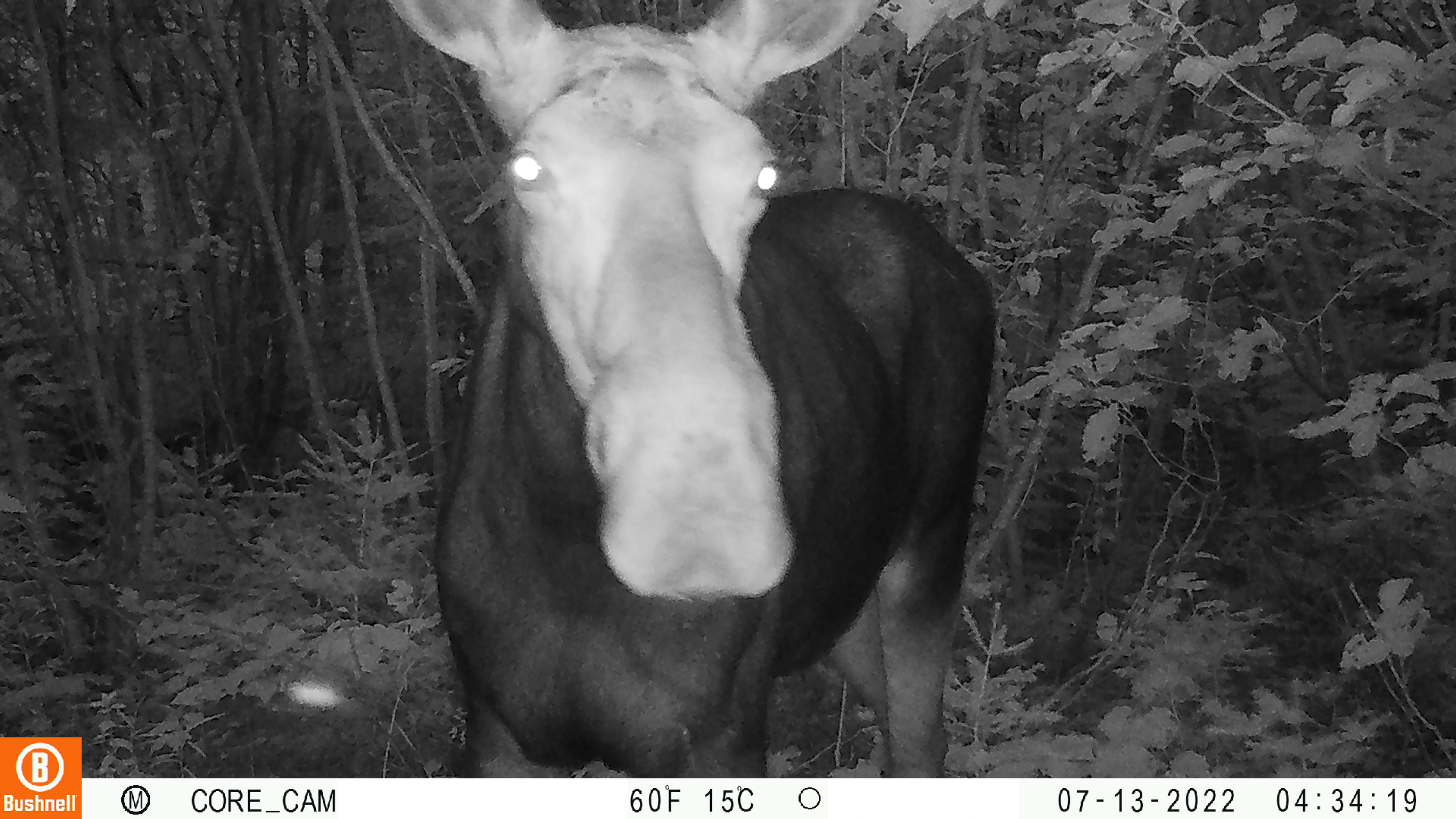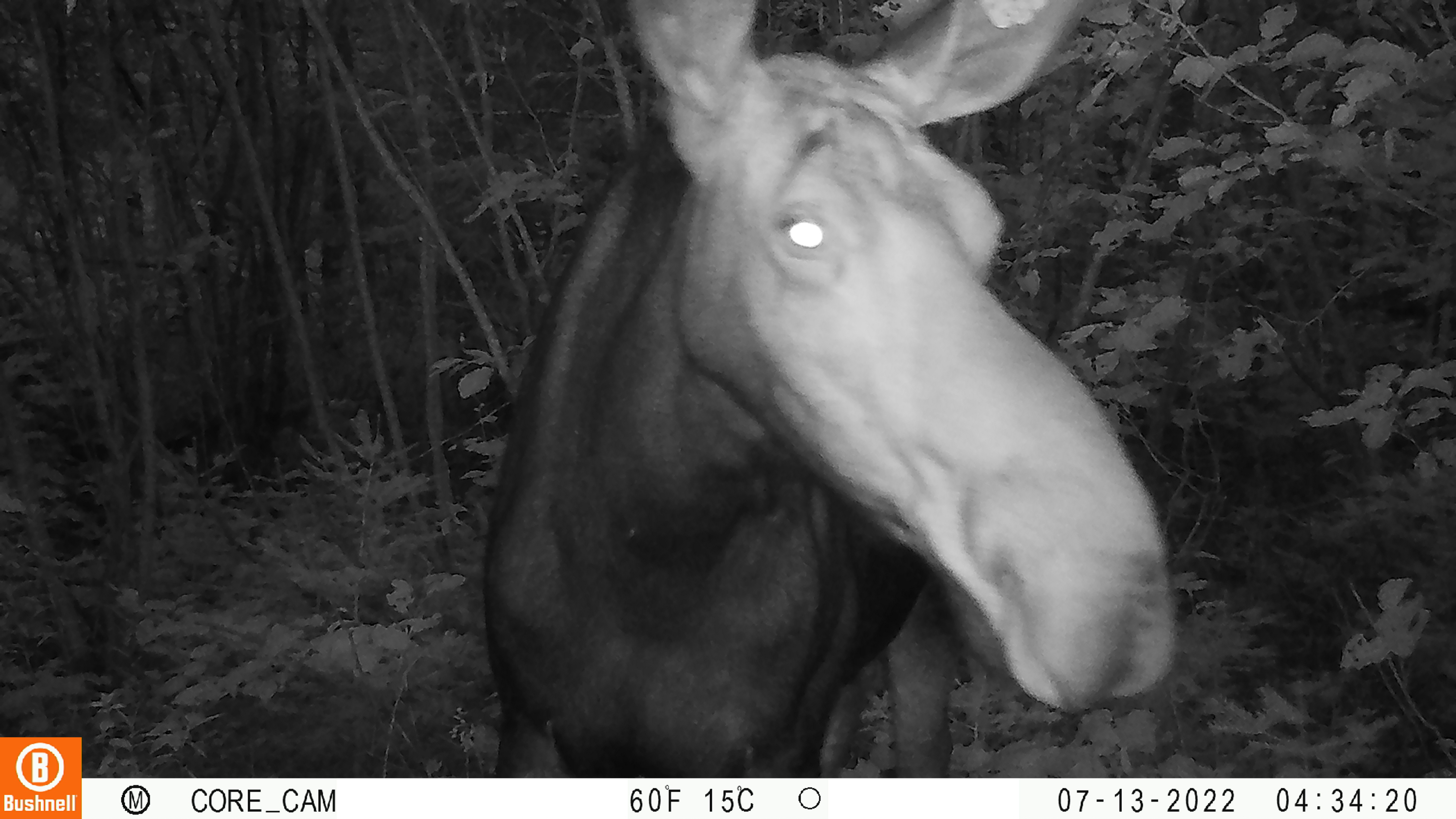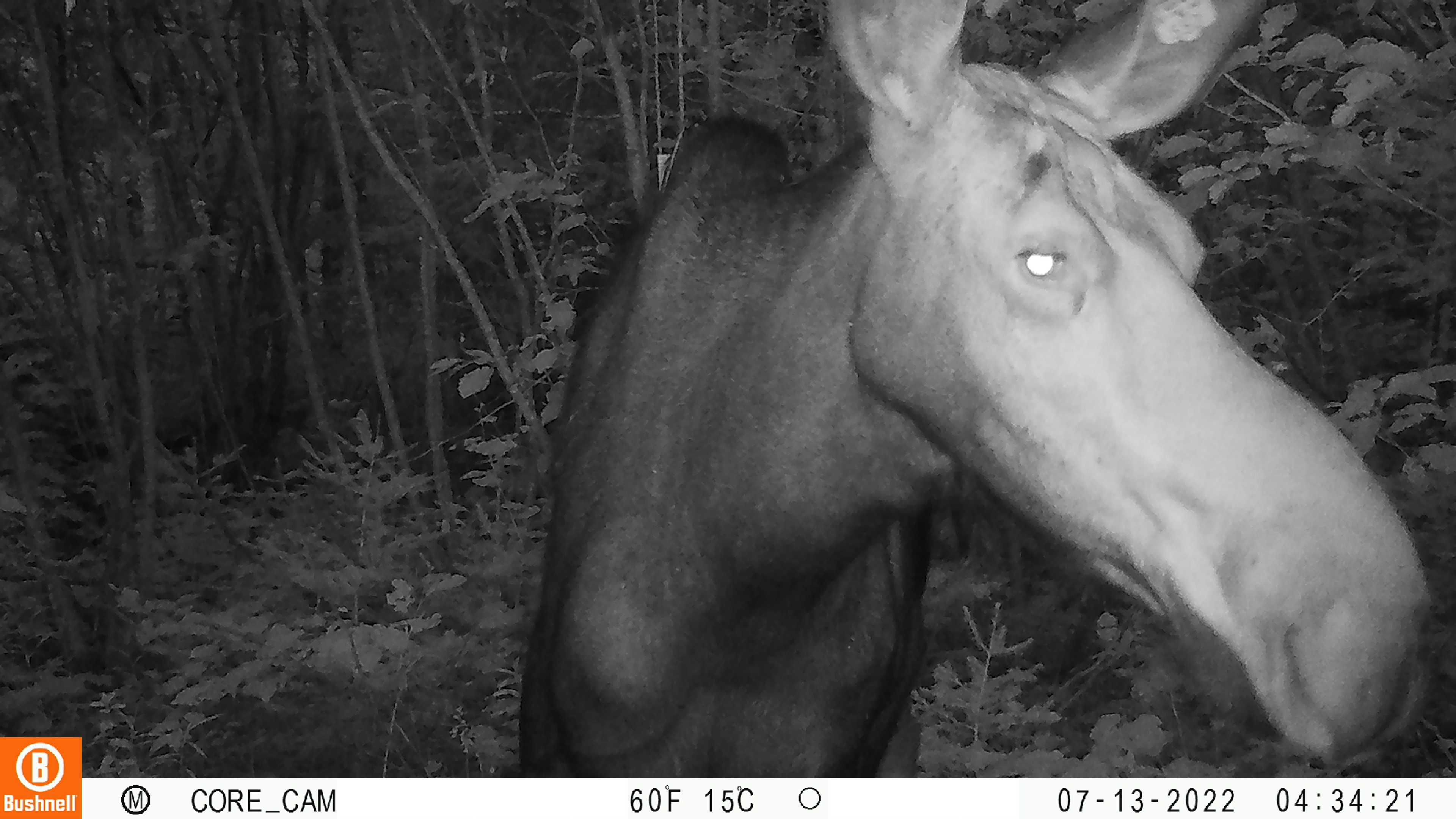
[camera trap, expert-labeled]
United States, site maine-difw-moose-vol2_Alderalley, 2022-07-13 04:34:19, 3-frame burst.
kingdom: Animalia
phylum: Chordata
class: Mammalia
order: Artiodactyla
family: Cervidae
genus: Alces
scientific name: Alces alces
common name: moose